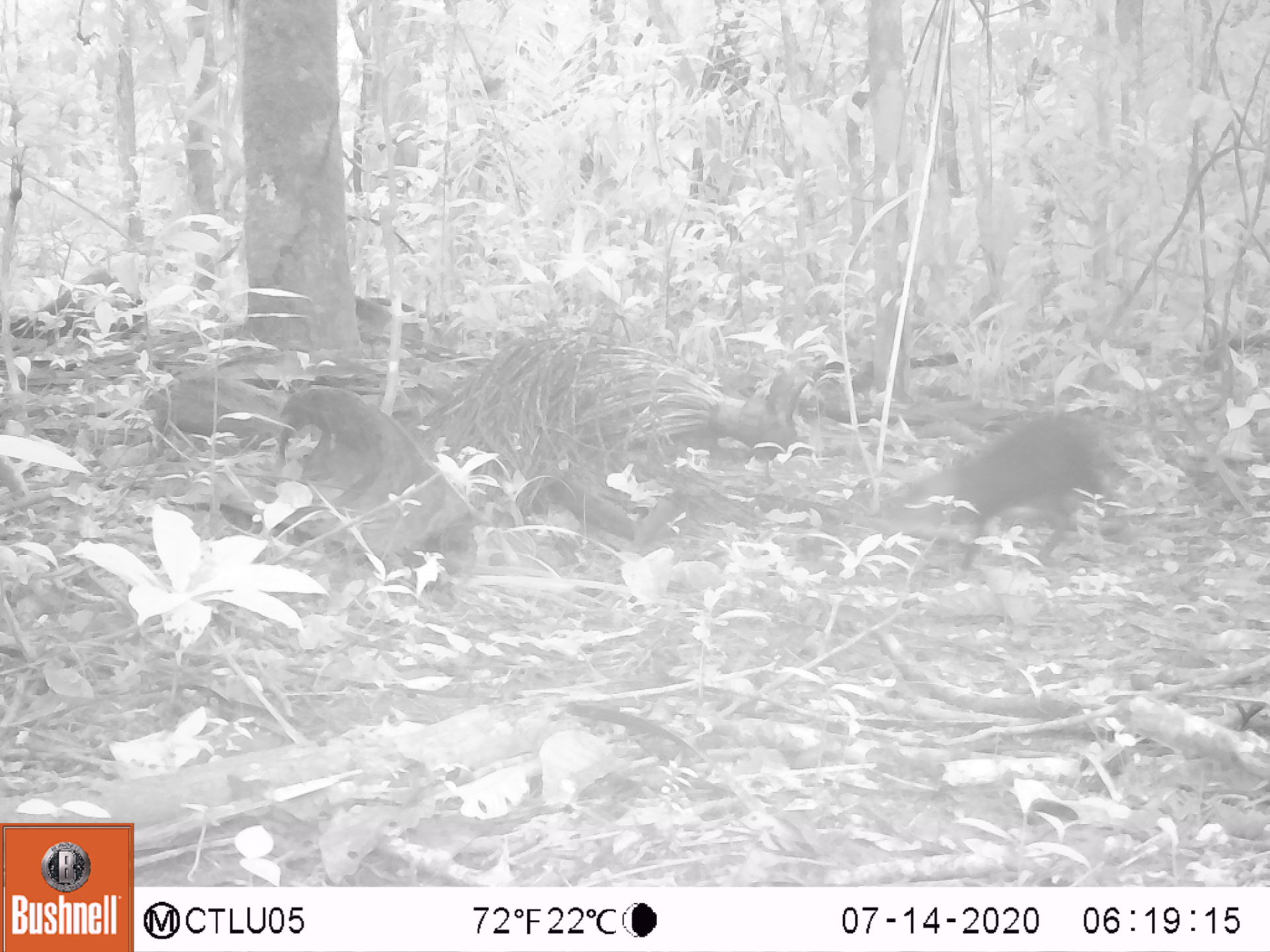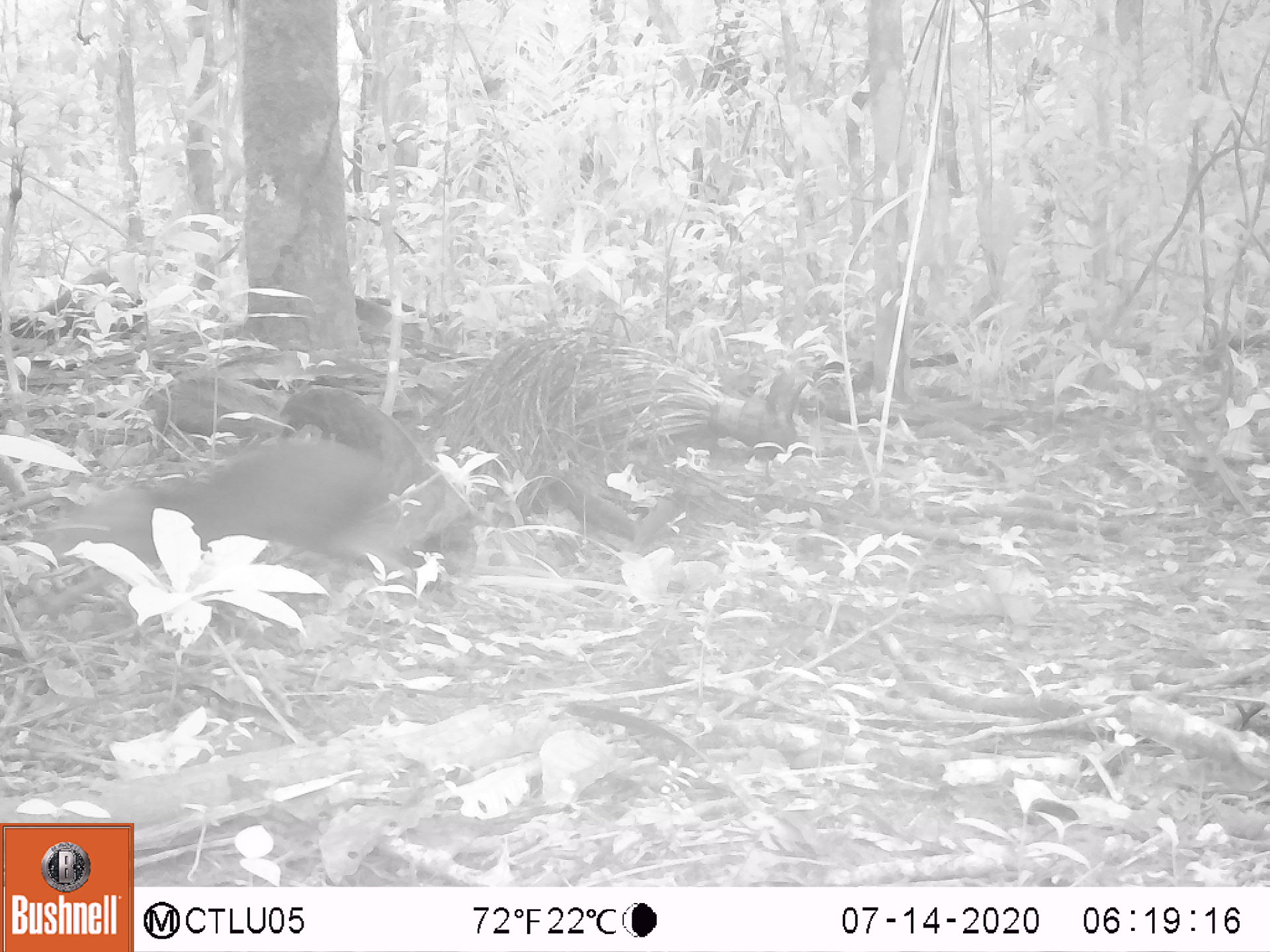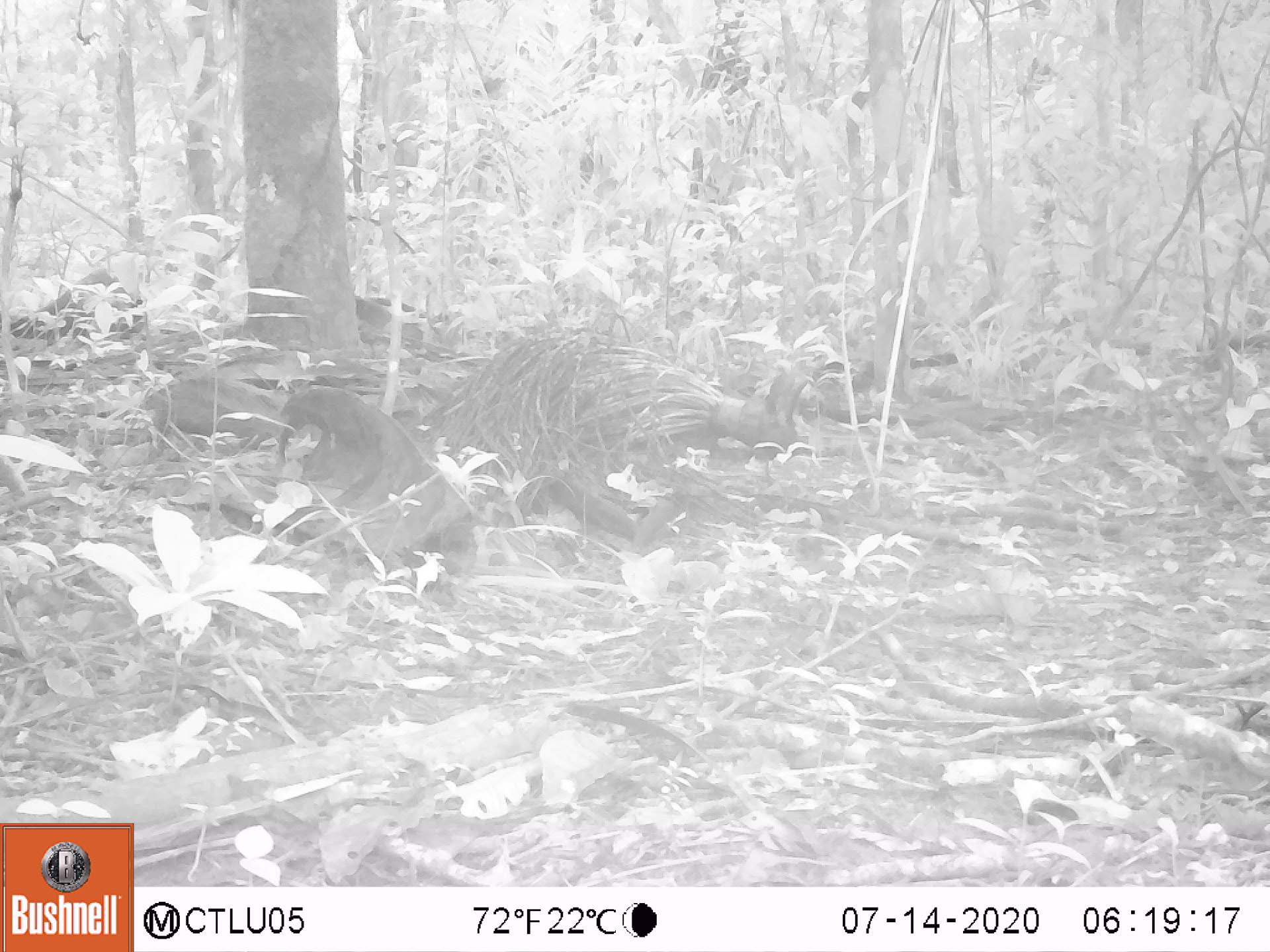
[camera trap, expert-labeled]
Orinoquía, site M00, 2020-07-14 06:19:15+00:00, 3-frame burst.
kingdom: Animalia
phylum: Chordata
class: Mammalia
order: Rodentia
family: Dasyproctidae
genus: Dasyprocta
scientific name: Dasyprocta fuliginosa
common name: black agouti